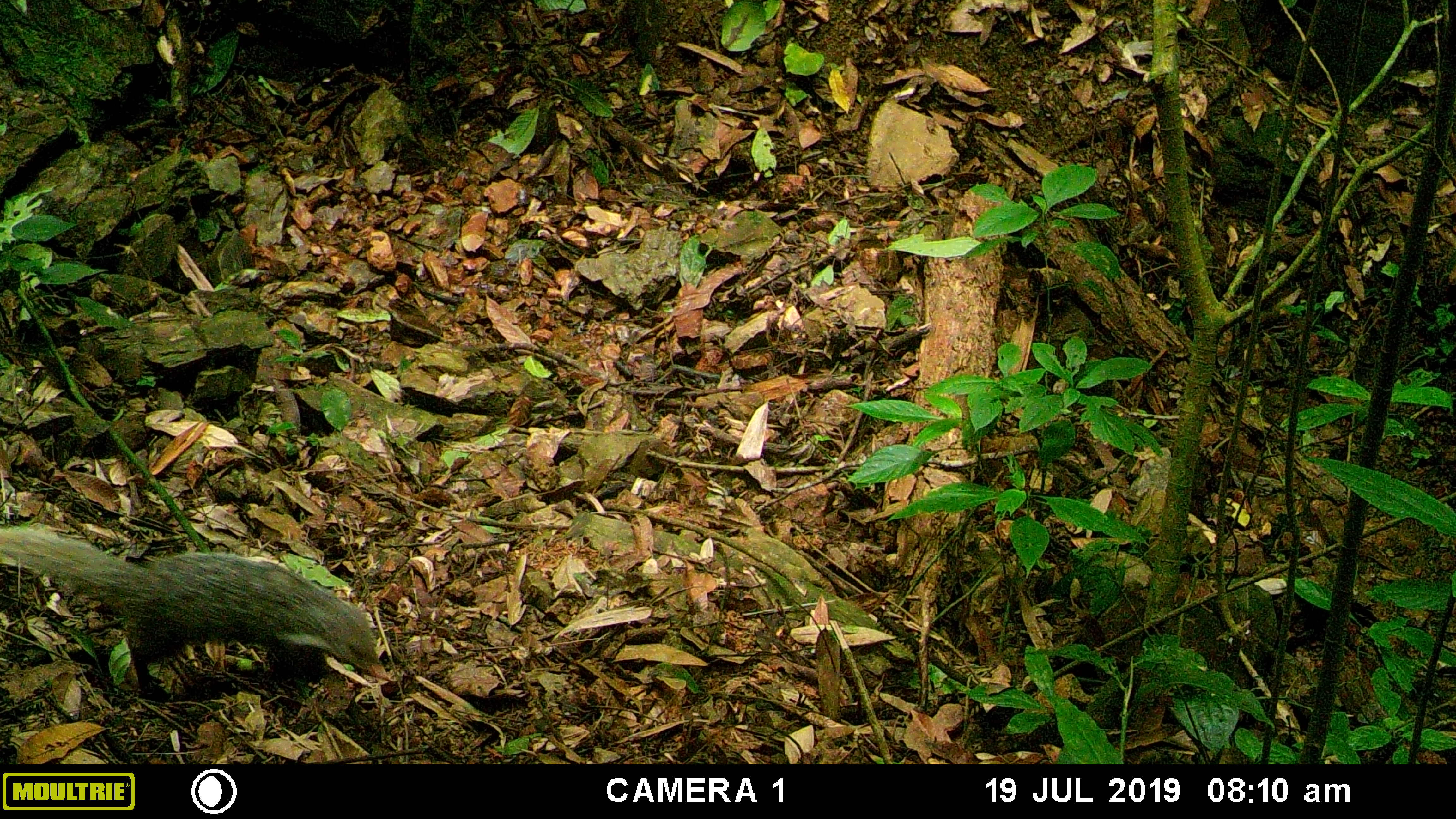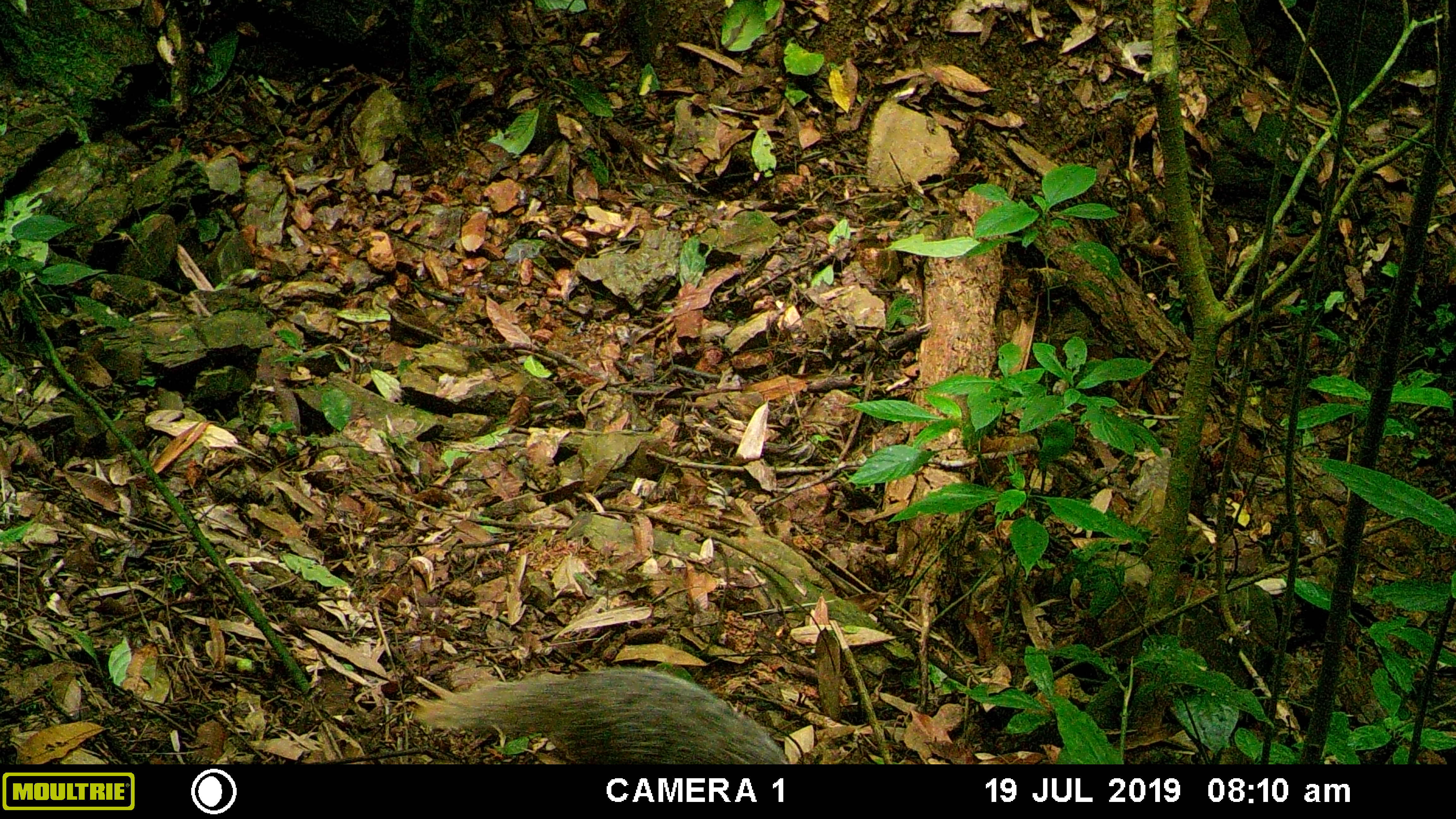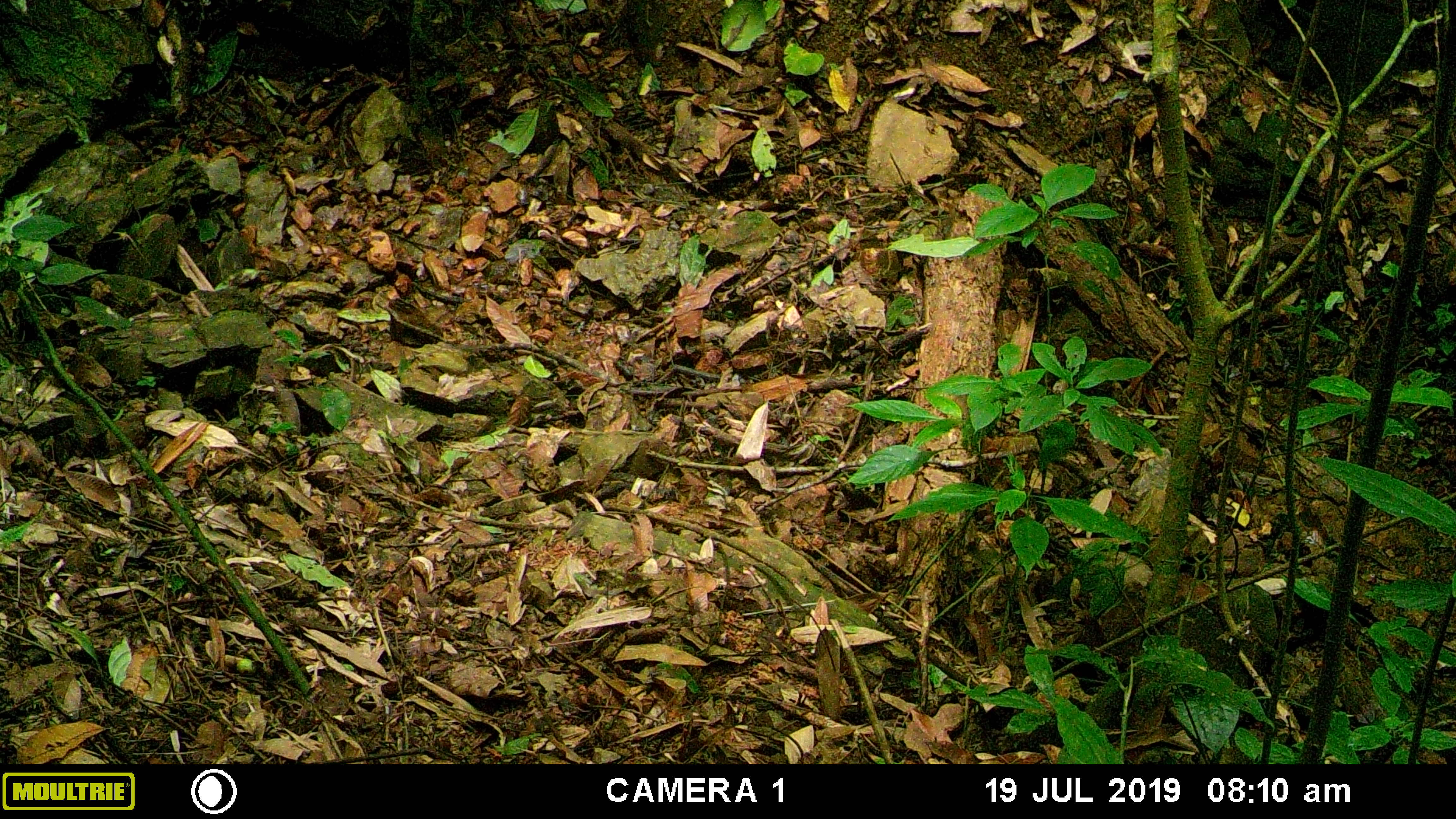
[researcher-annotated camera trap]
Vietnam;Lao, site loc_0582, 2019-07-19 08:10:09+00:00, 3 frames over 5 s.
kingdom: Animalia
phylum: Chordata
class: Mammalia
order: Carnivora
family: Herpestidae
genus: Urva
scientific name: Urva urva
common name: crab-eating mongoose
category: crab eating mongoose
Crab eating mongoose (crab-eating mongoose) (Urva urva). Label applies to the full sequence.